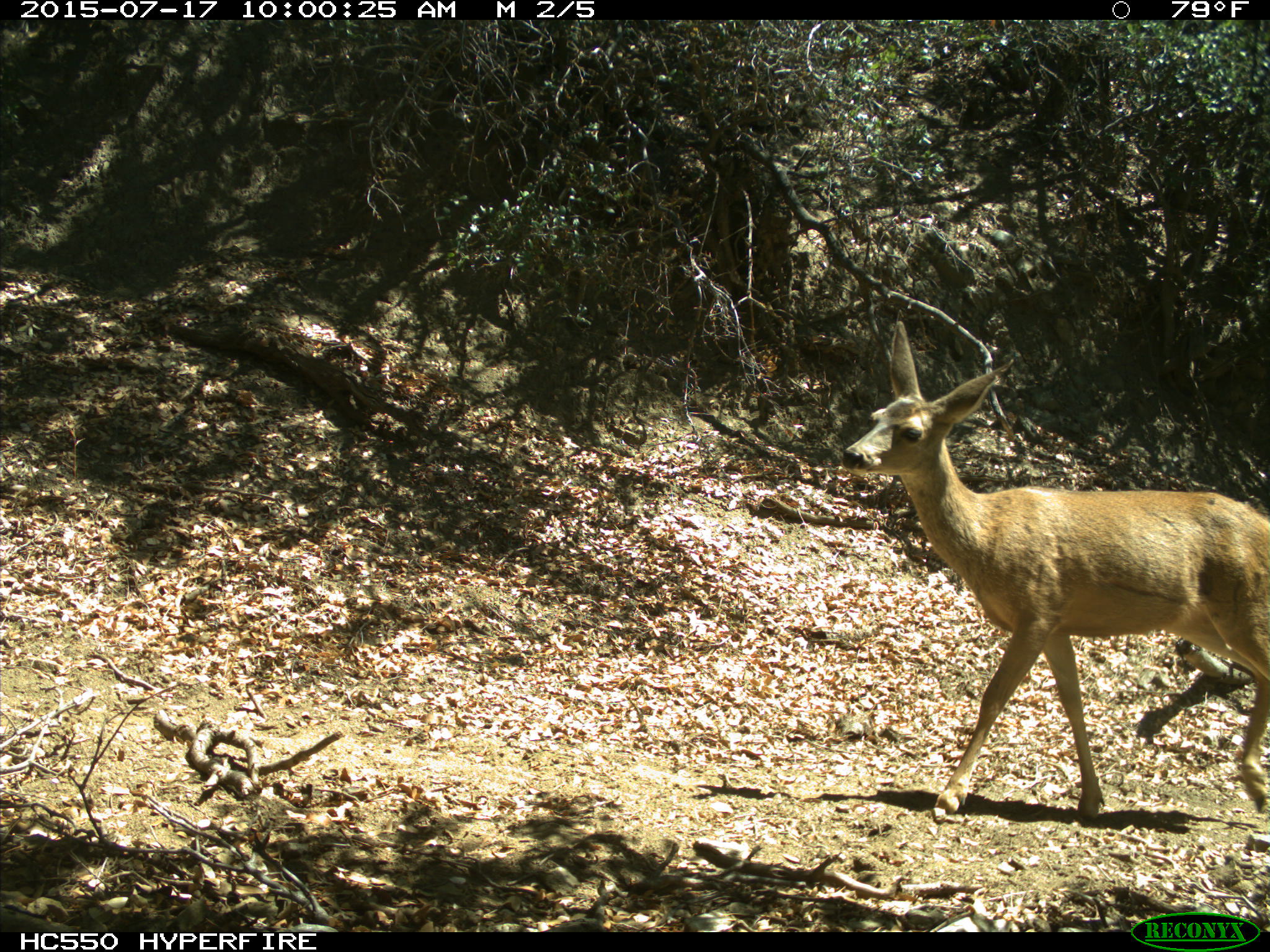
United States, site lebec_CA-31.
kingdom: Animalia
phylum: Chordata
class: Mammalia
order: Artiodactyla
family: Cervidae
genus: Odocoileus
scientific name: Odocoileus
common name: deer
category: unidentified deer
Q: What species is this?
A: Unidentified deer (deer) (Odocoileus).